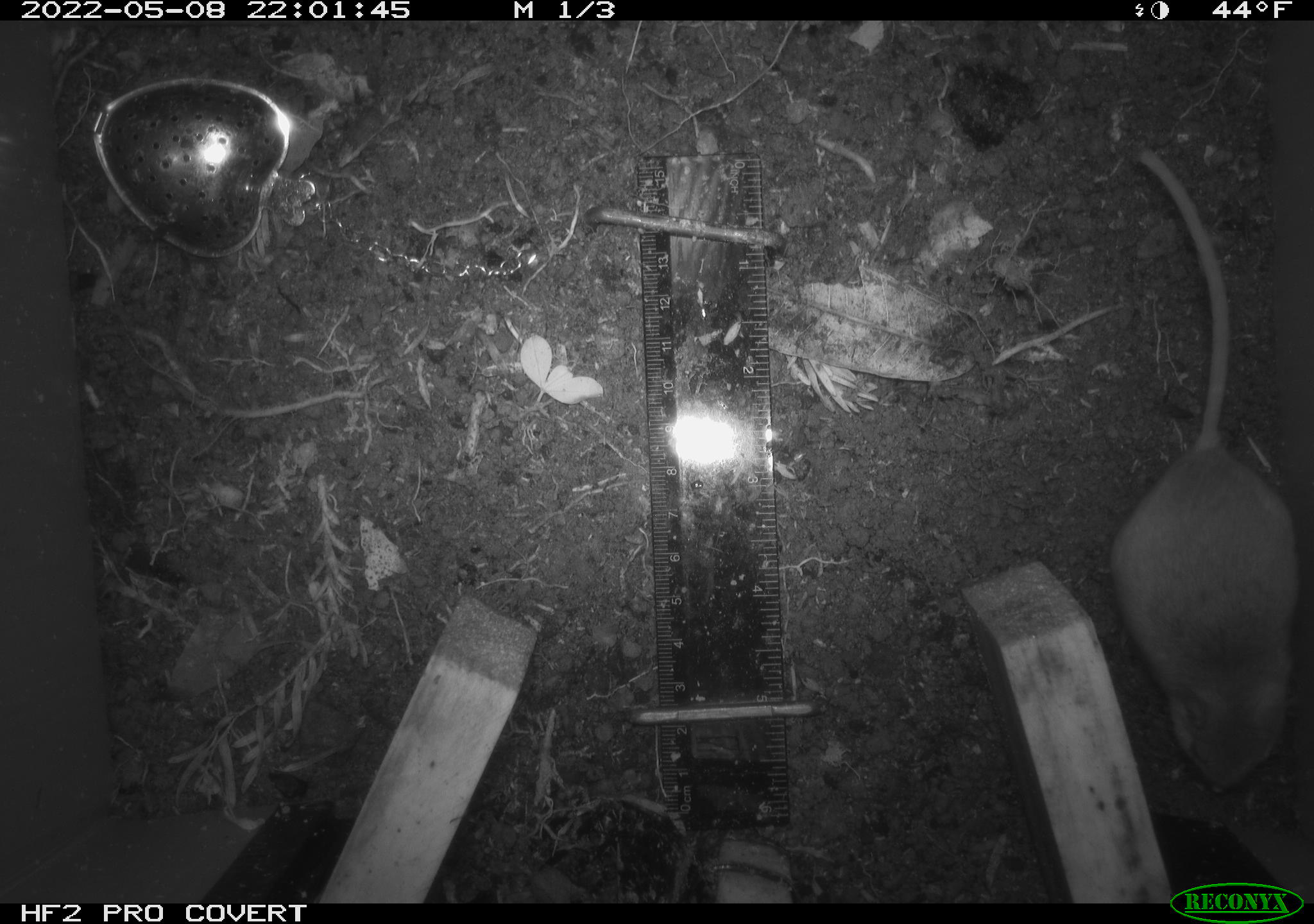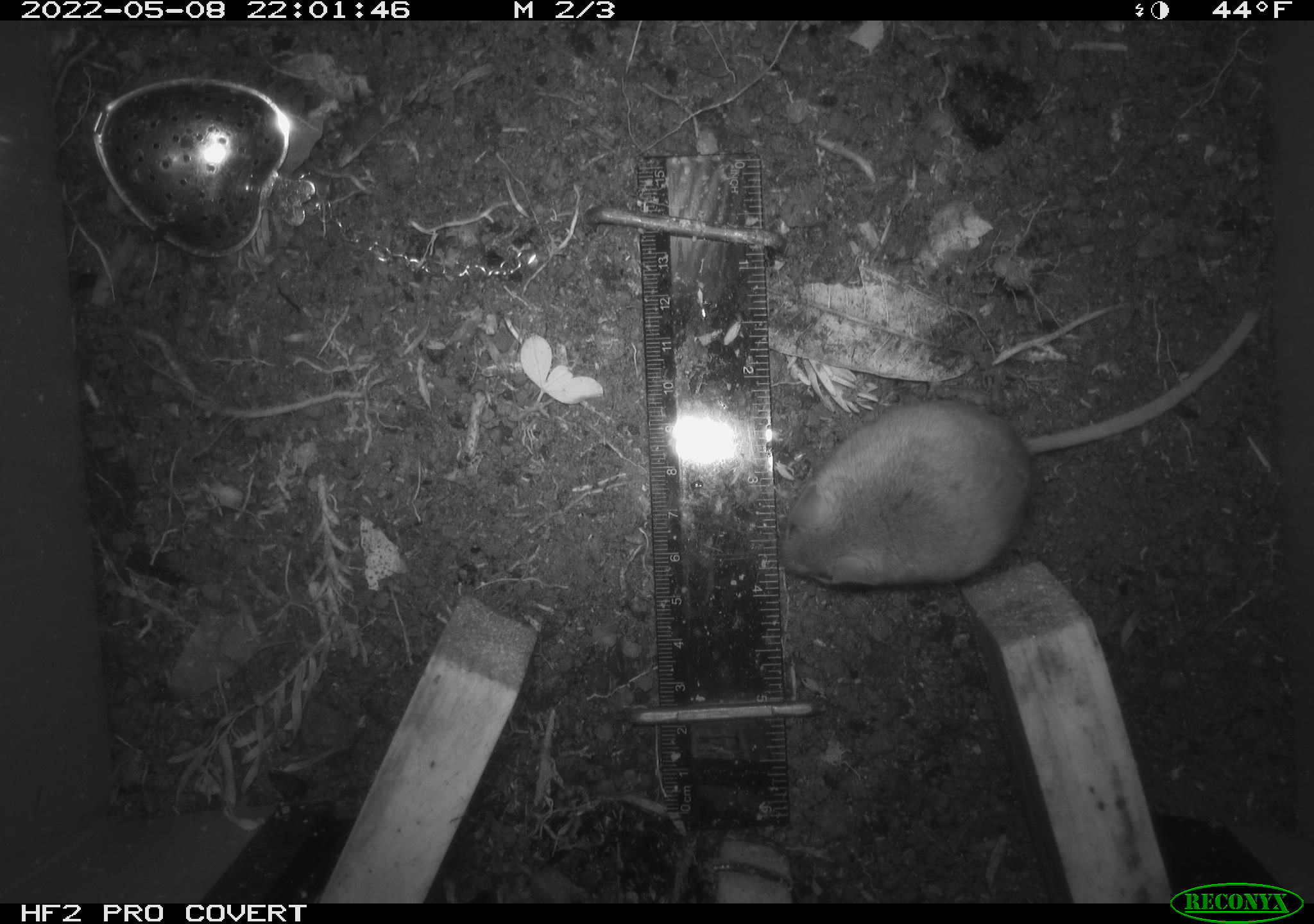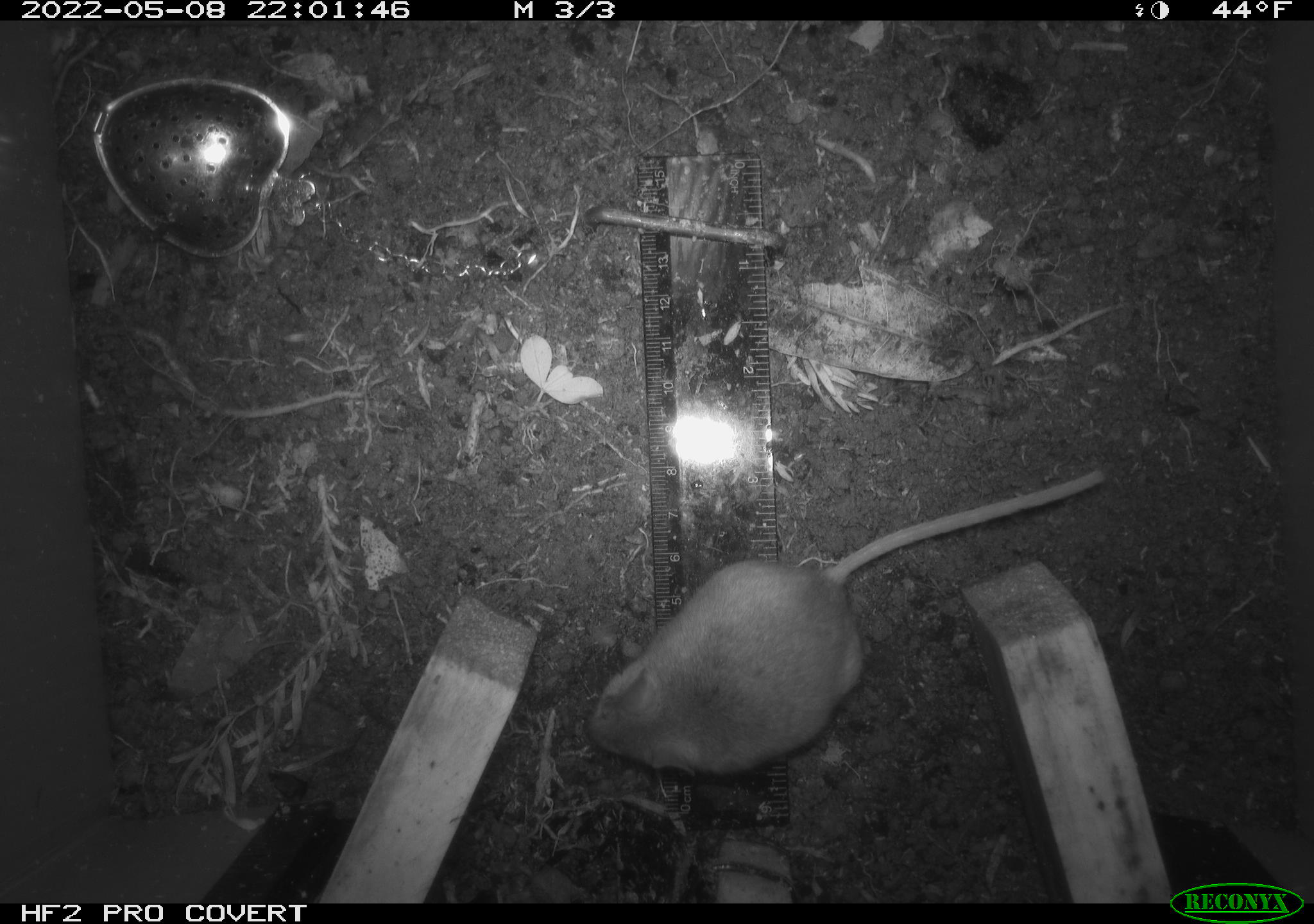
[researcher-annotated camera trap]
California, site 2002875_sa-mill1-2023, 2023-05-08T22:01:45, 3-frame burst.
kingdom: Animalia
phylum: Chordata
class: Mammalia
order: Rodentia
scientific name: Rodentia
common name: mouse species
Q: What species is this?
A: Mouse species (Rodentia).